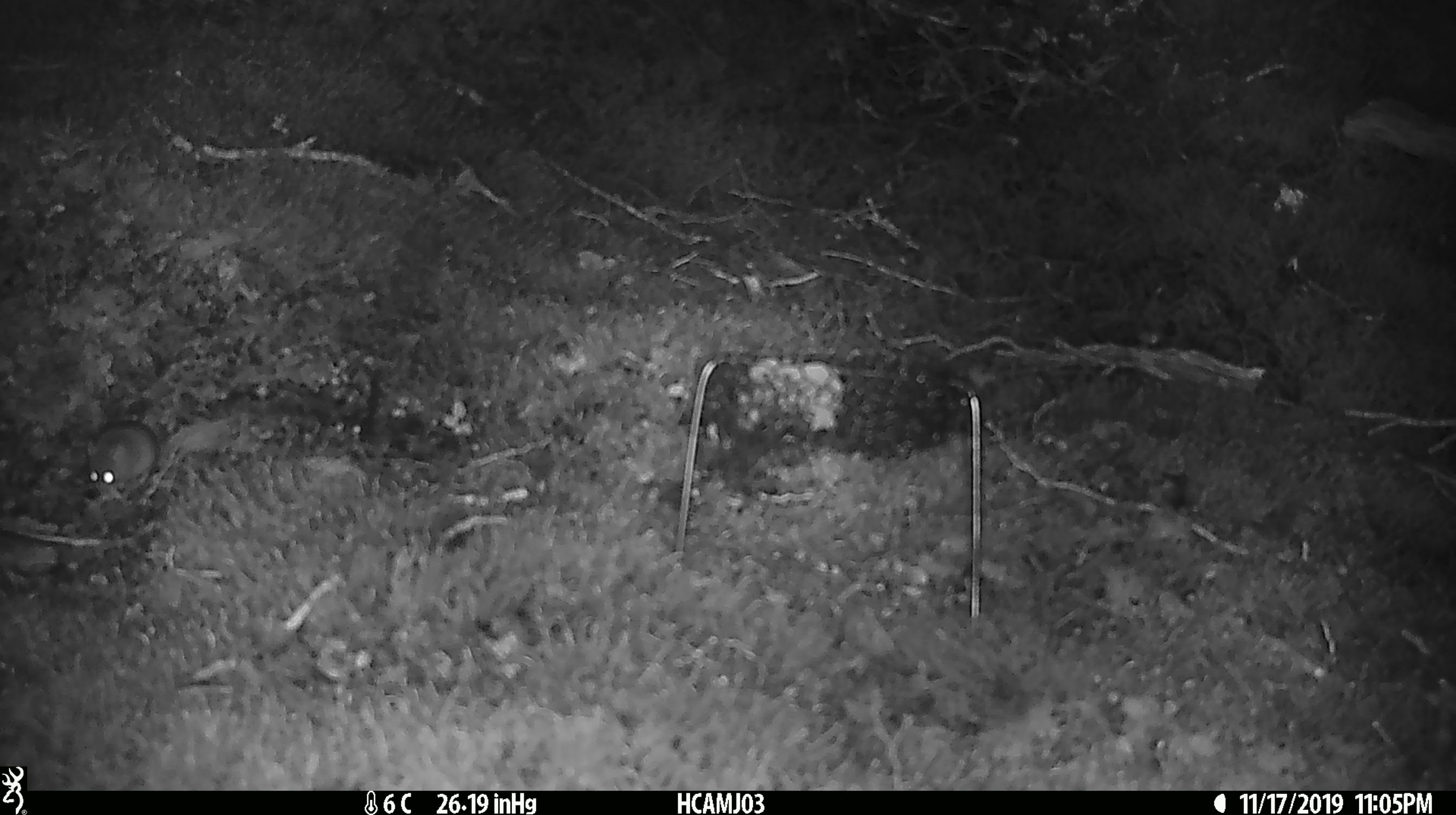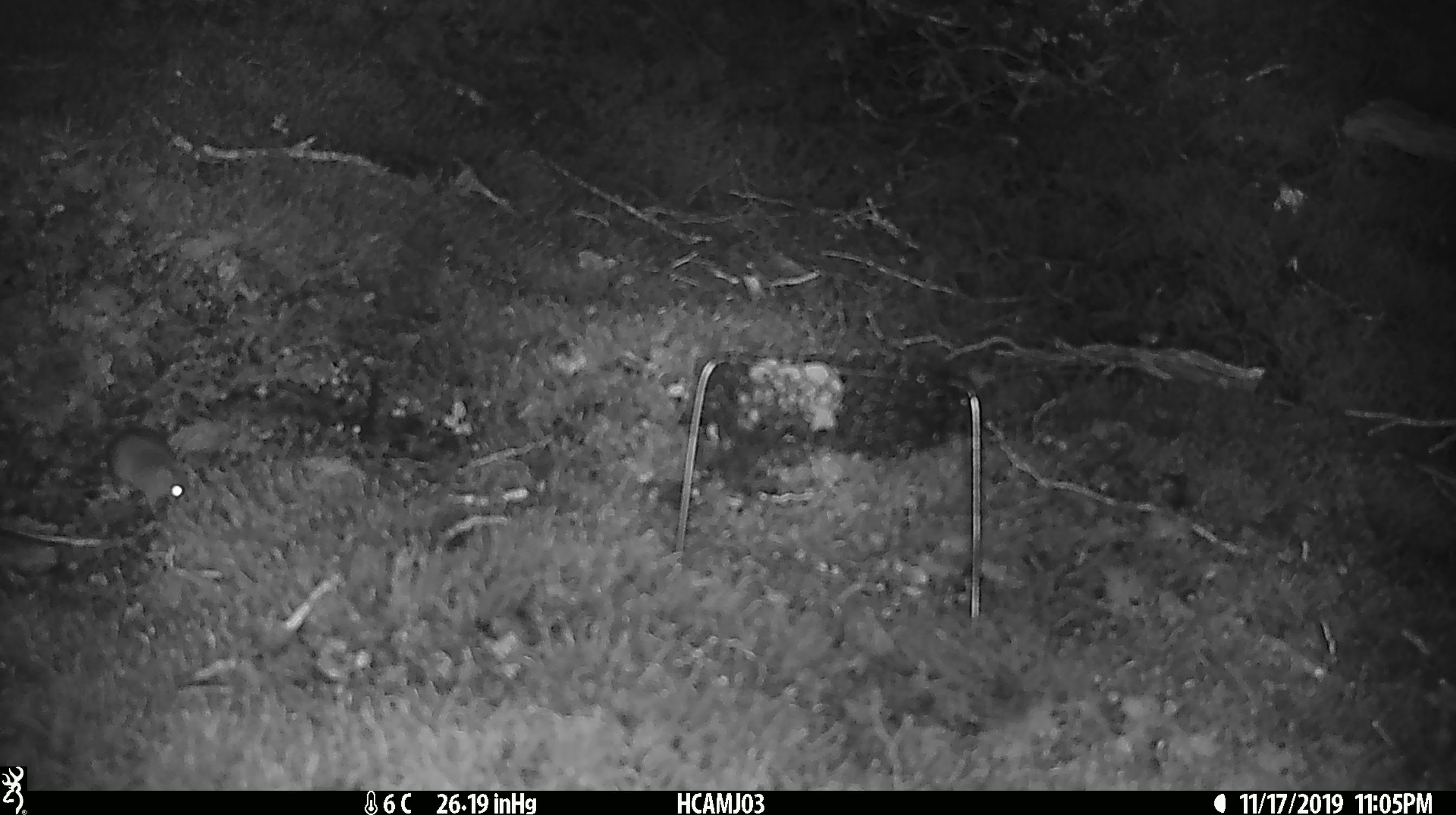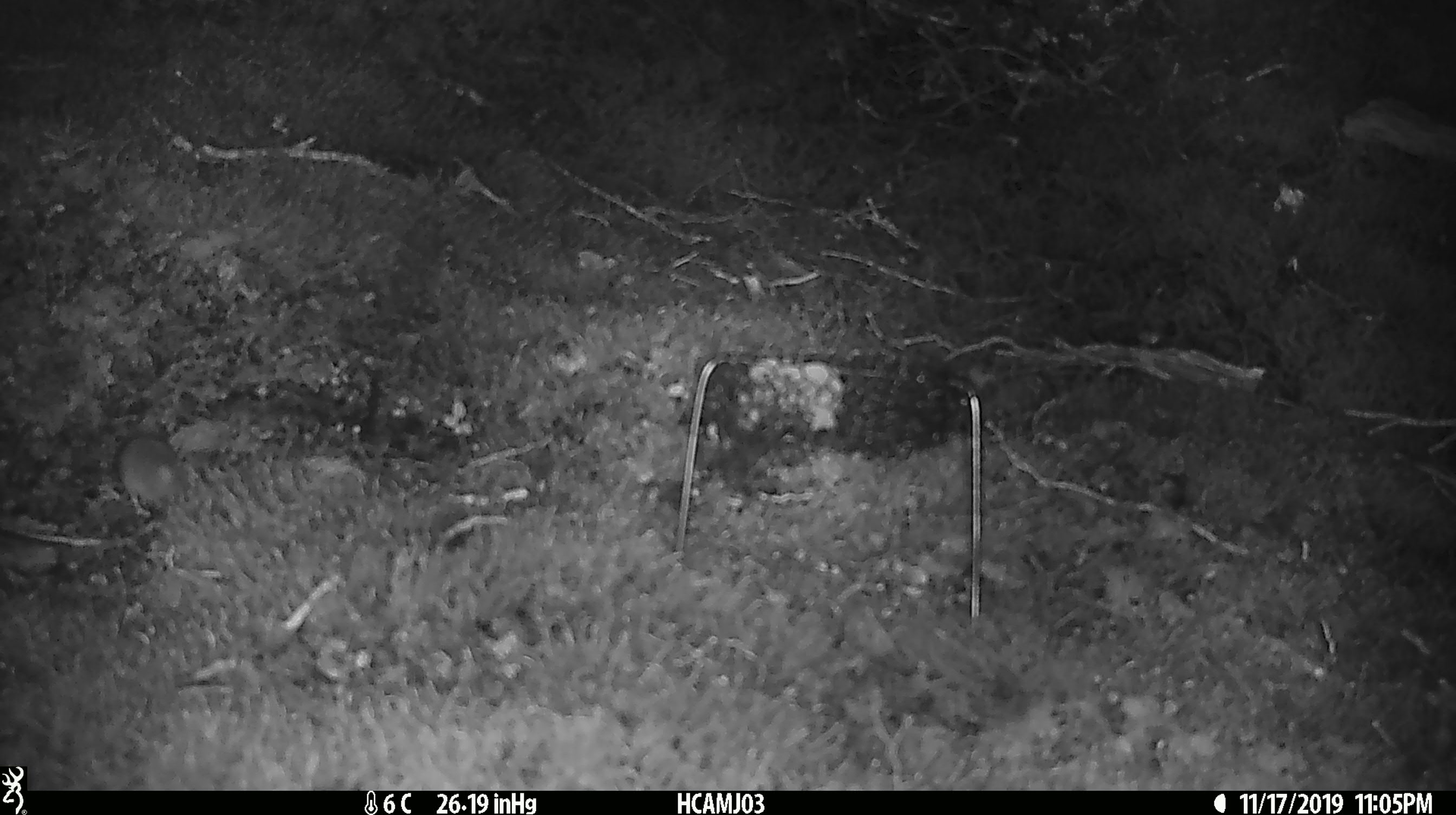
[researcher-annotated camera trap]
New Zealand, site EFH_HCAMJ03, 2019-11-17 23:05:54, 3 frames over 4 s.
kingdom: Animalia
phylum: Chordata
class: Mammalia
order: Rodentia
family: Muridae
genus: Mus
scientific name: Mus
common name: mouse